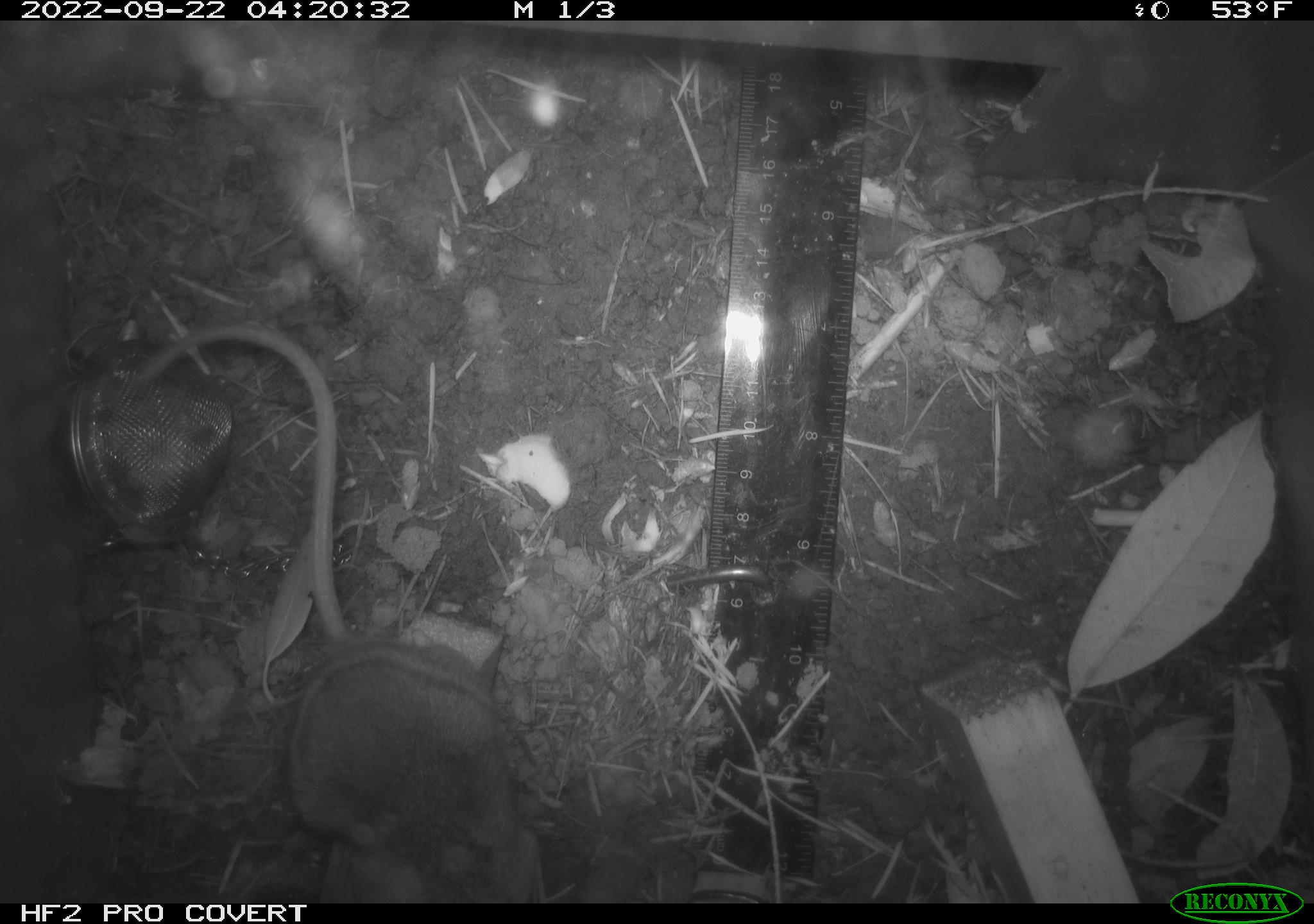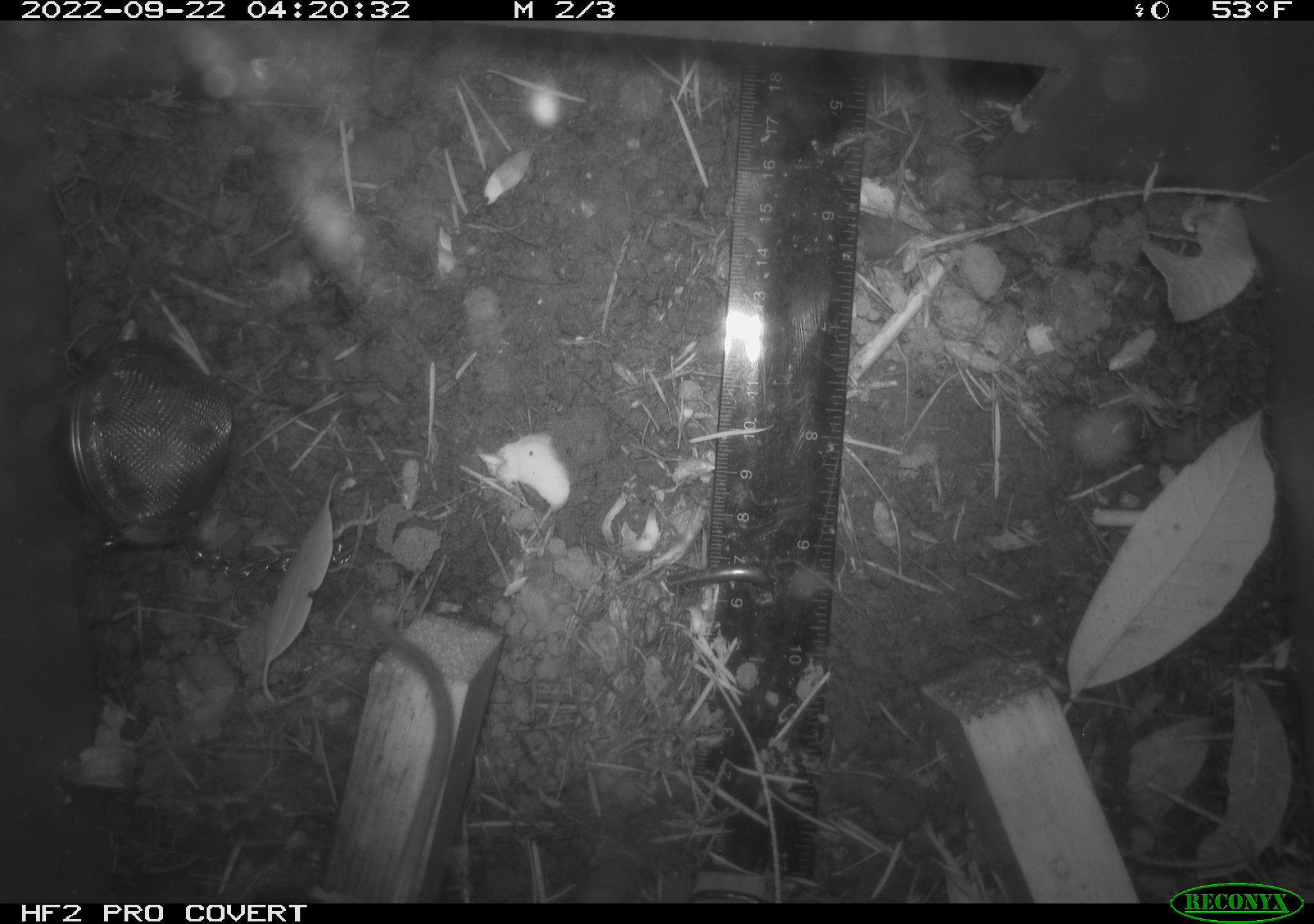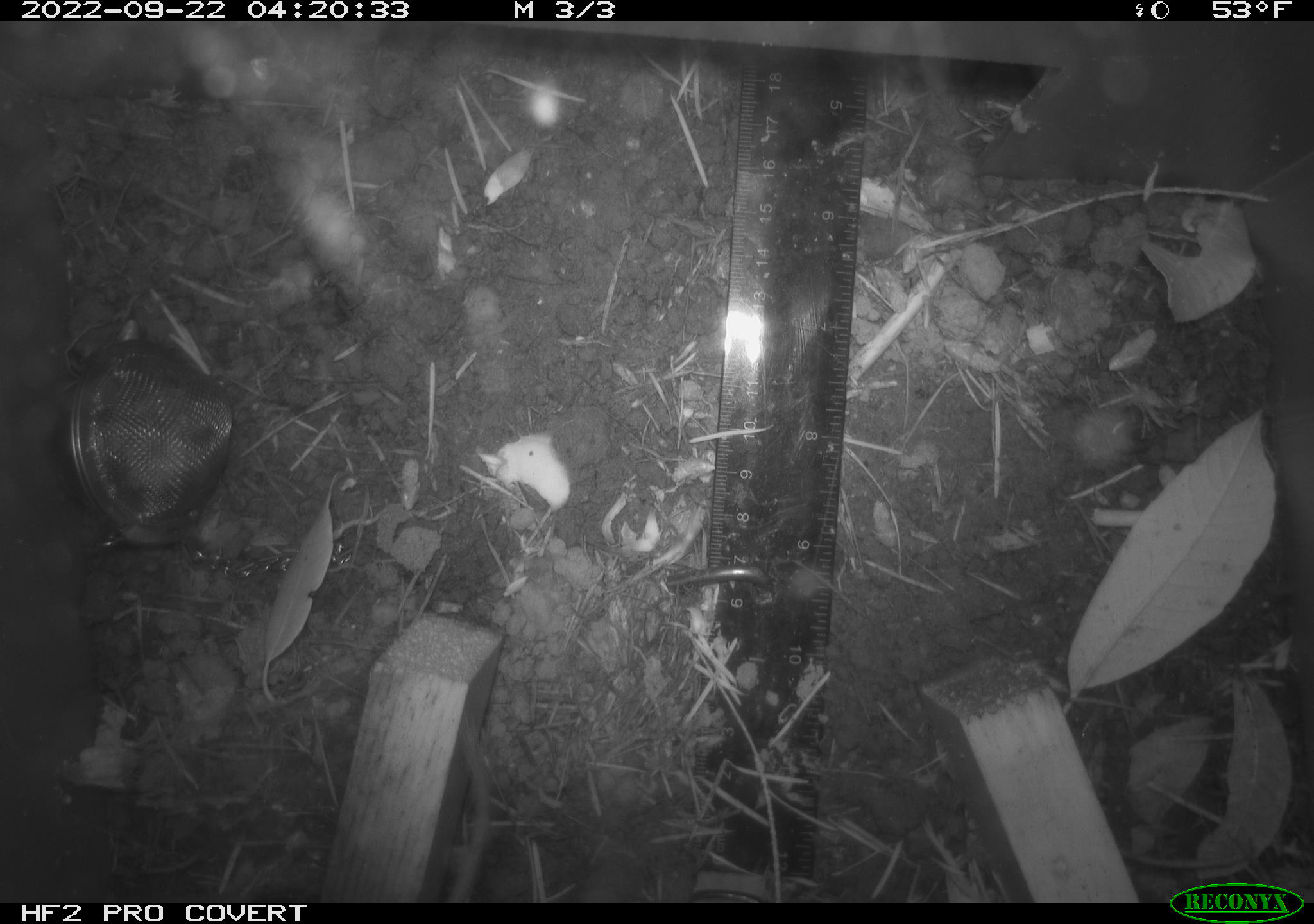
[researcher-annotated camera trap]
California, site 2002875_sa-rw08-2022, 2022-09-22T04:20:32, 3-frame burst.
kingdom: Animalia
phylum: Chordata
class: Mammalia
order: Rodentia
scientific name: Rodentia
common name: mouse species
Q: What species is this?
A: Mouse species (Rodentia).